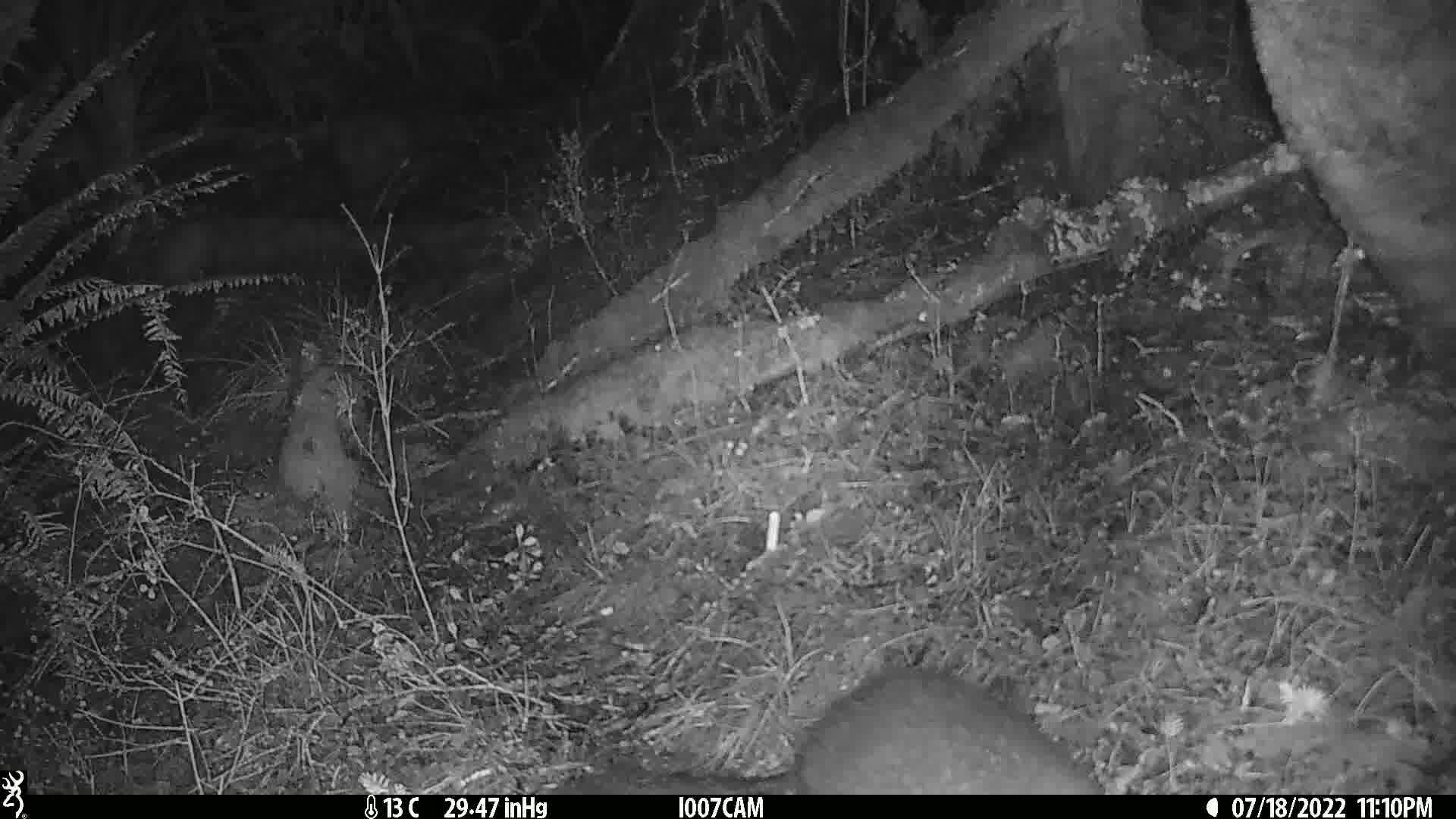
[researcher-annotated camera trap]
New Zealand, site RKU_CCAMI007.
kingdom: Animalia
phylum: Chordata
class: Mammalia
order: Diprotodontia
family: Phalangeridae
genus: Trichosurus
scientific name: Trichosurus vulpecula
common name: common brushtail possum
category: possum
Possum (common brushtail possum) (Trichosurus vulpecula).